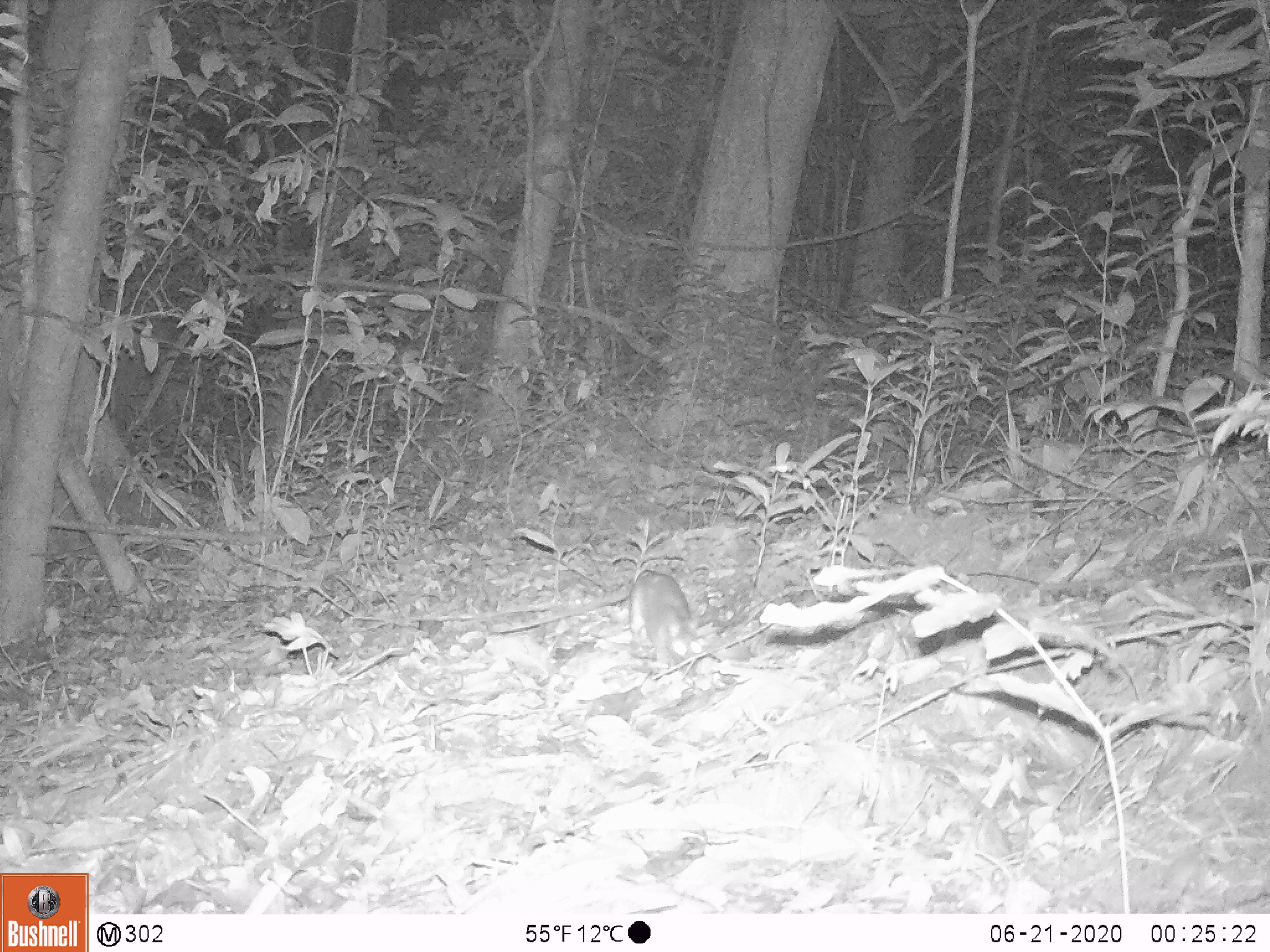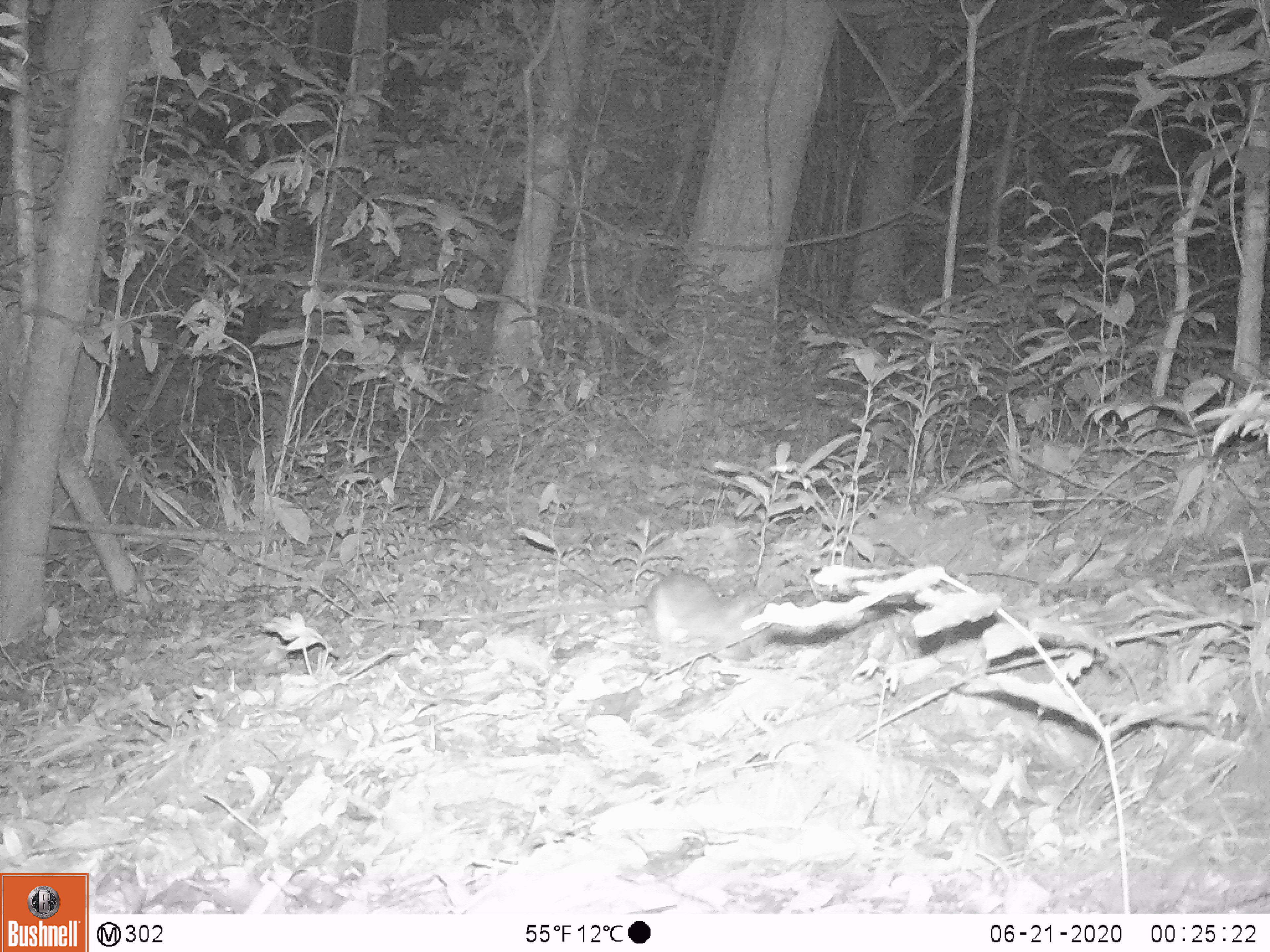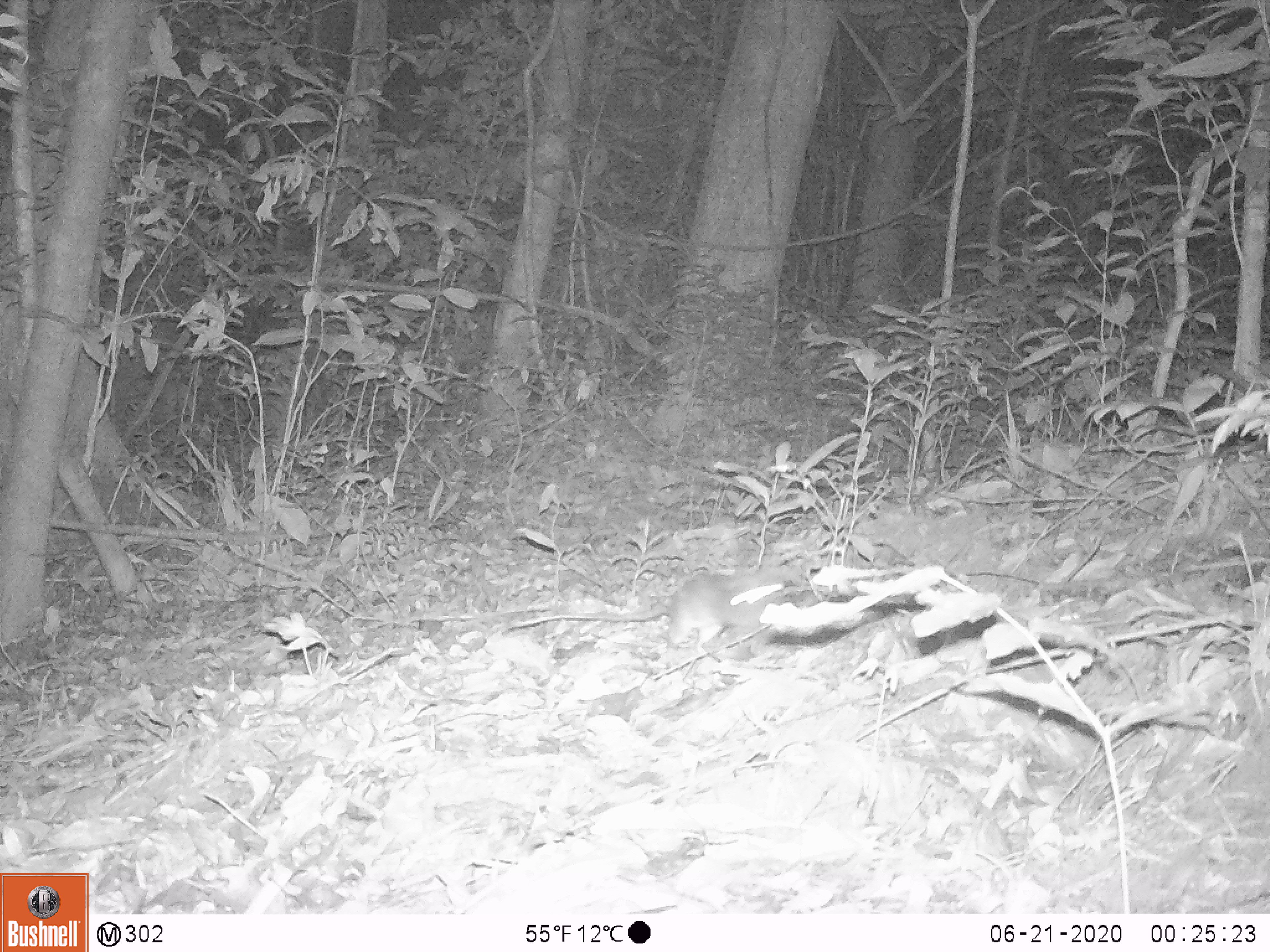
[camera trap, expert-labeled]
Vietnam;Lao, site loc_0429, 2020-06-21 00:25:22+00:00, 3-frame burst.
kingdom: Animalia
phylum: Chordata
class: Mammalia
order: Rodentia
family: Muridae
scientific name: Muridae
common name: old-world mice and rats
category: unidentified murid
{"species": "unidentified murid (old-world mice and rats) (Muridae)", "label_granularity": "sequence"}